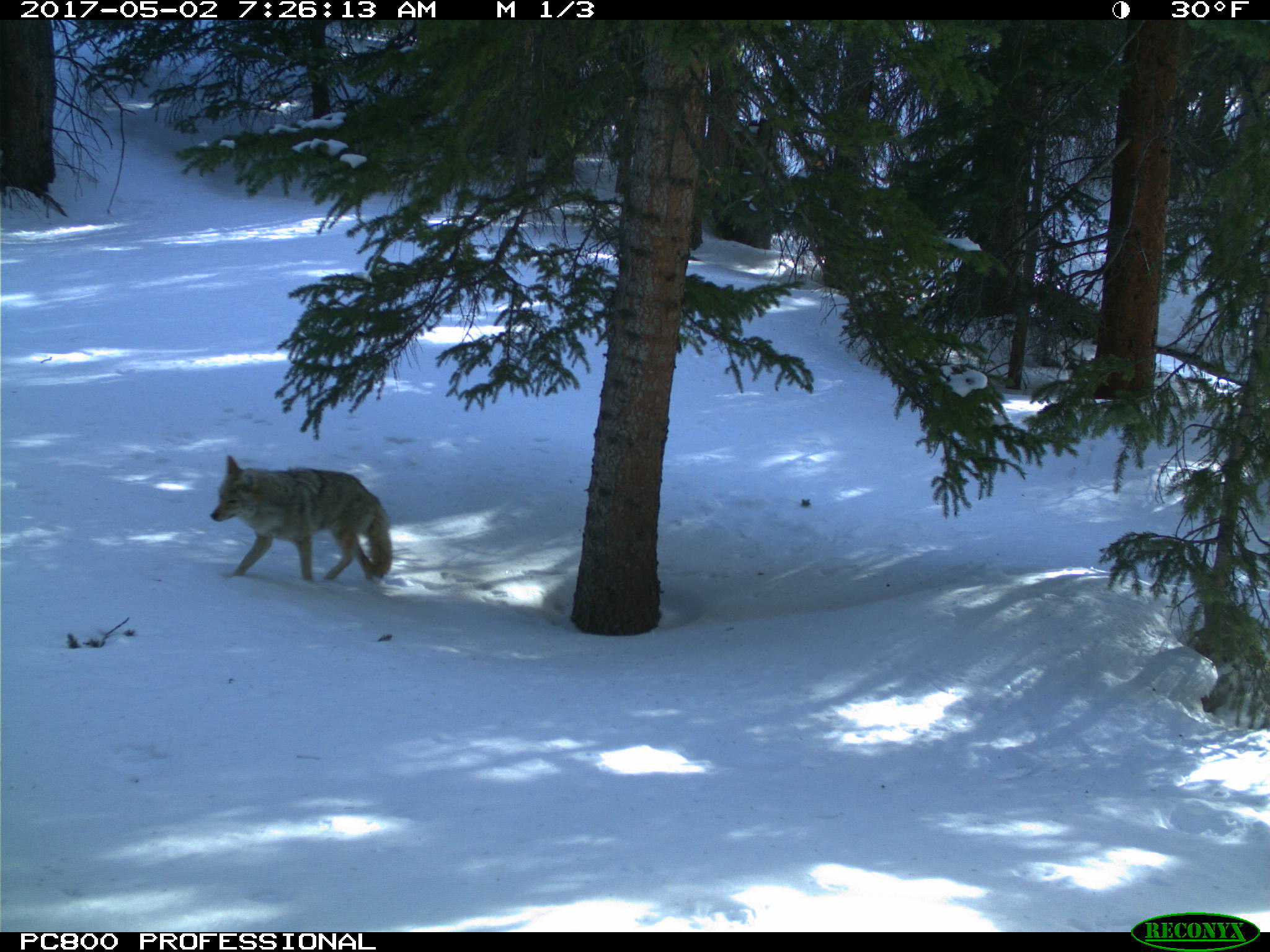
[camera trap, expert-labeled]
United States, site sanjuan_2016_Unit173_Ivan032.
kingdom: Animalia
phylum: Chordata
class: Mammalia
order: Carnivora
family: Canidae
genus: Canis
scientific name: Canis latrans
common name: coyote